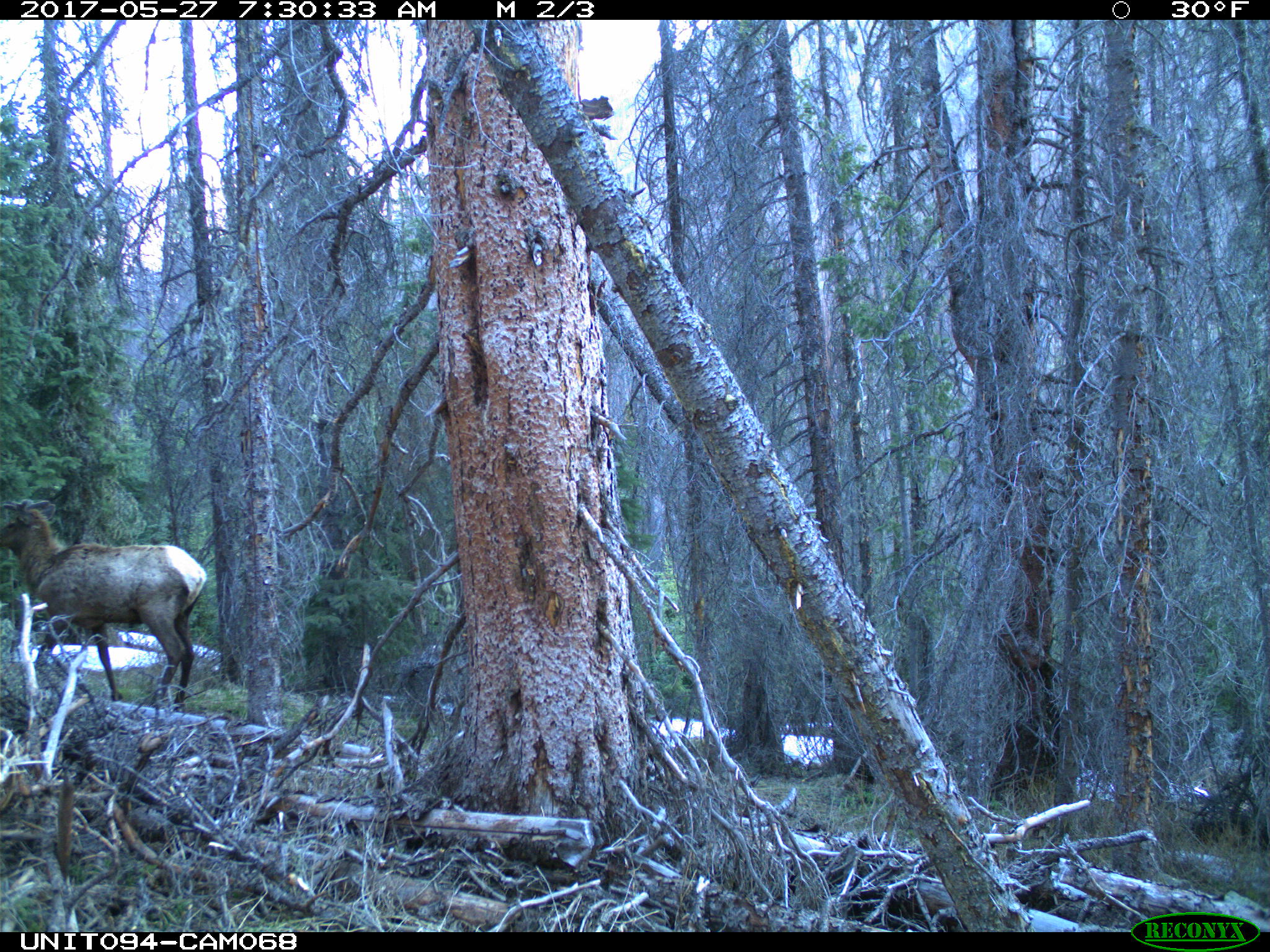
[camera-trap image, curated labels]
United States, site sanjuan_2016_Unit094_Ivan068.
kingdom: Animalia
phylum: Chordata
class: Mammalia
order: Artiodactyla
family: Cervidae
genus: Cervus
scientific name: Cervus elaphus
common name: red deer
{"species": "Cervus elaphus (red deer)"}